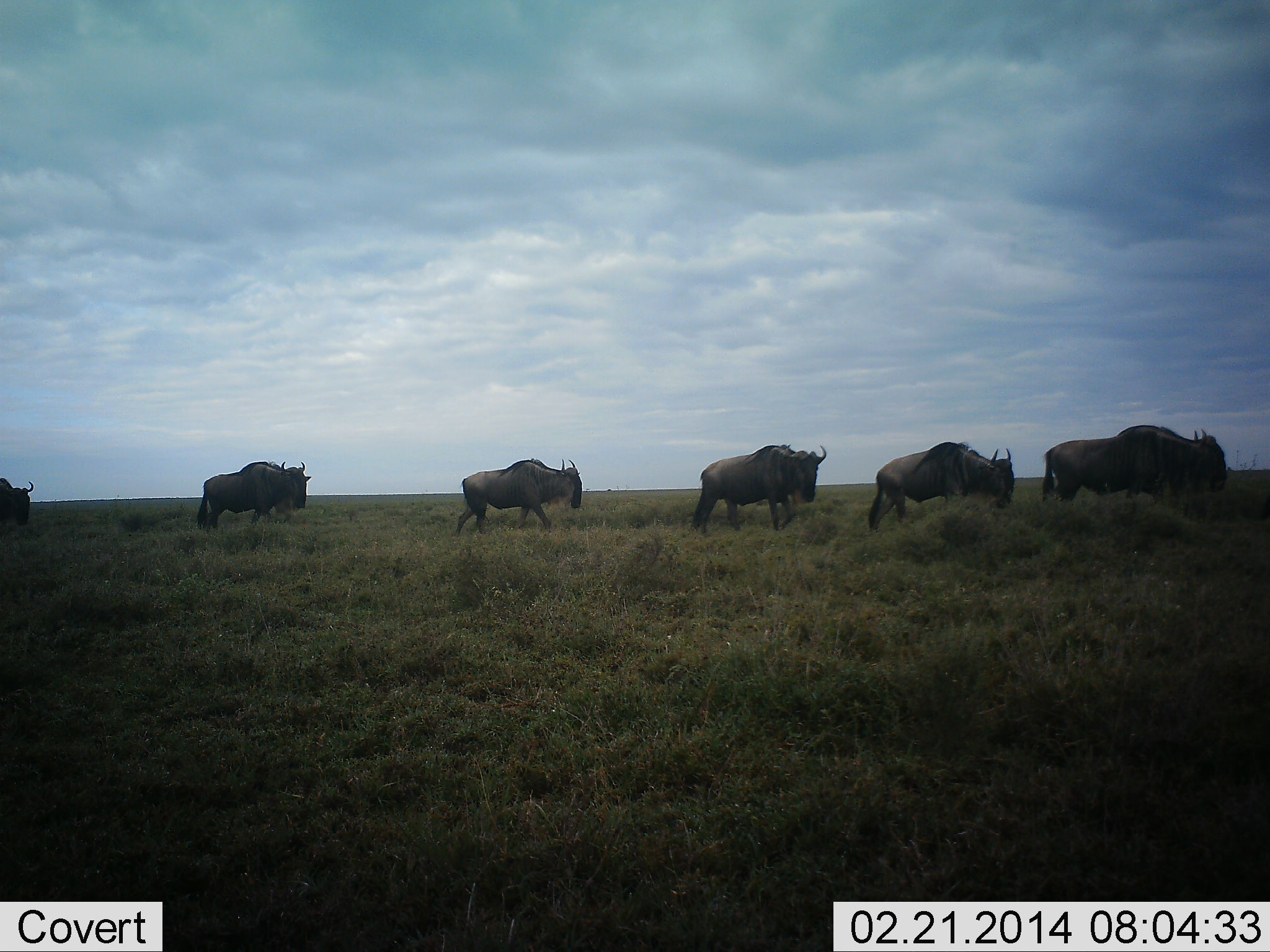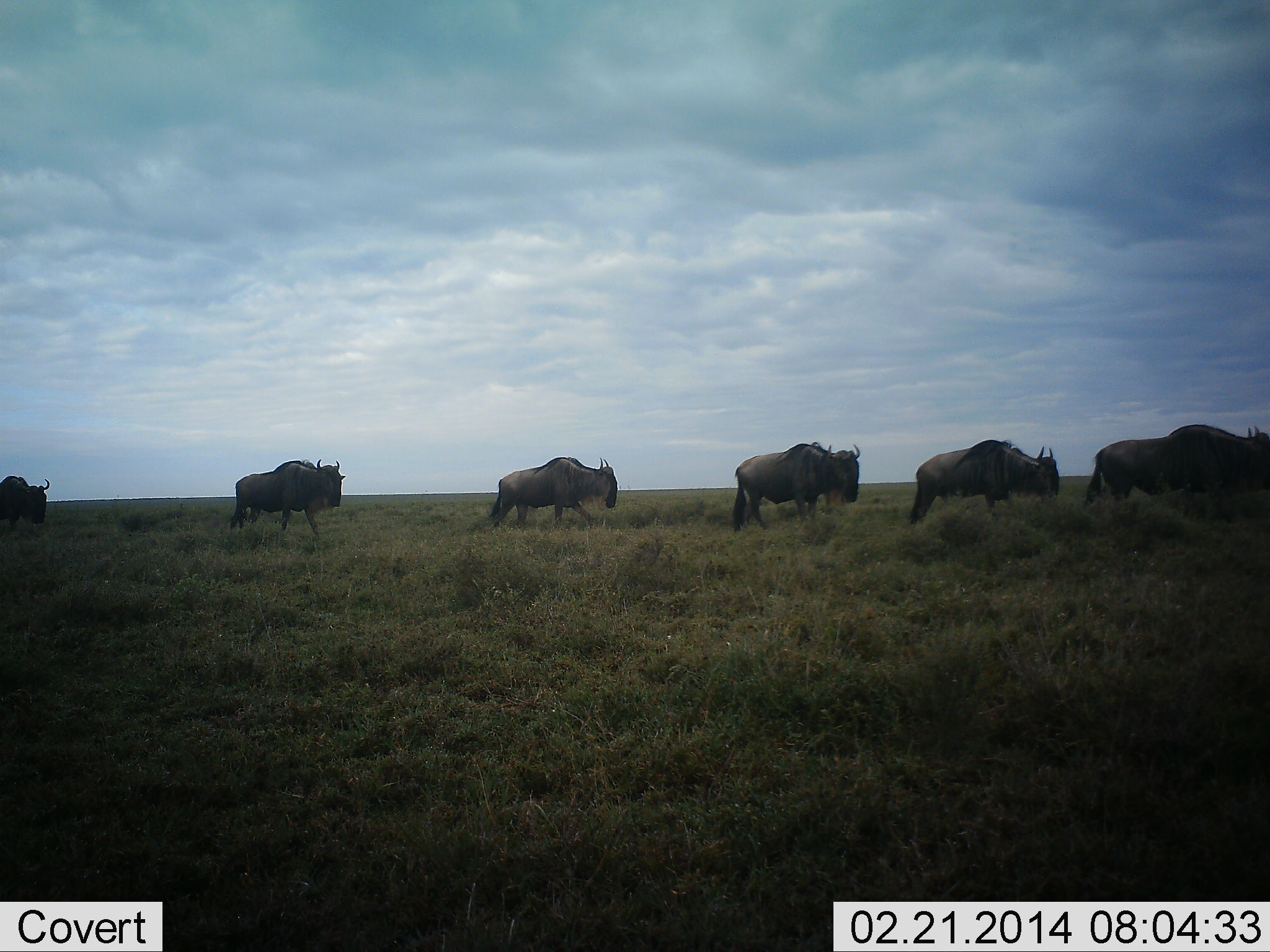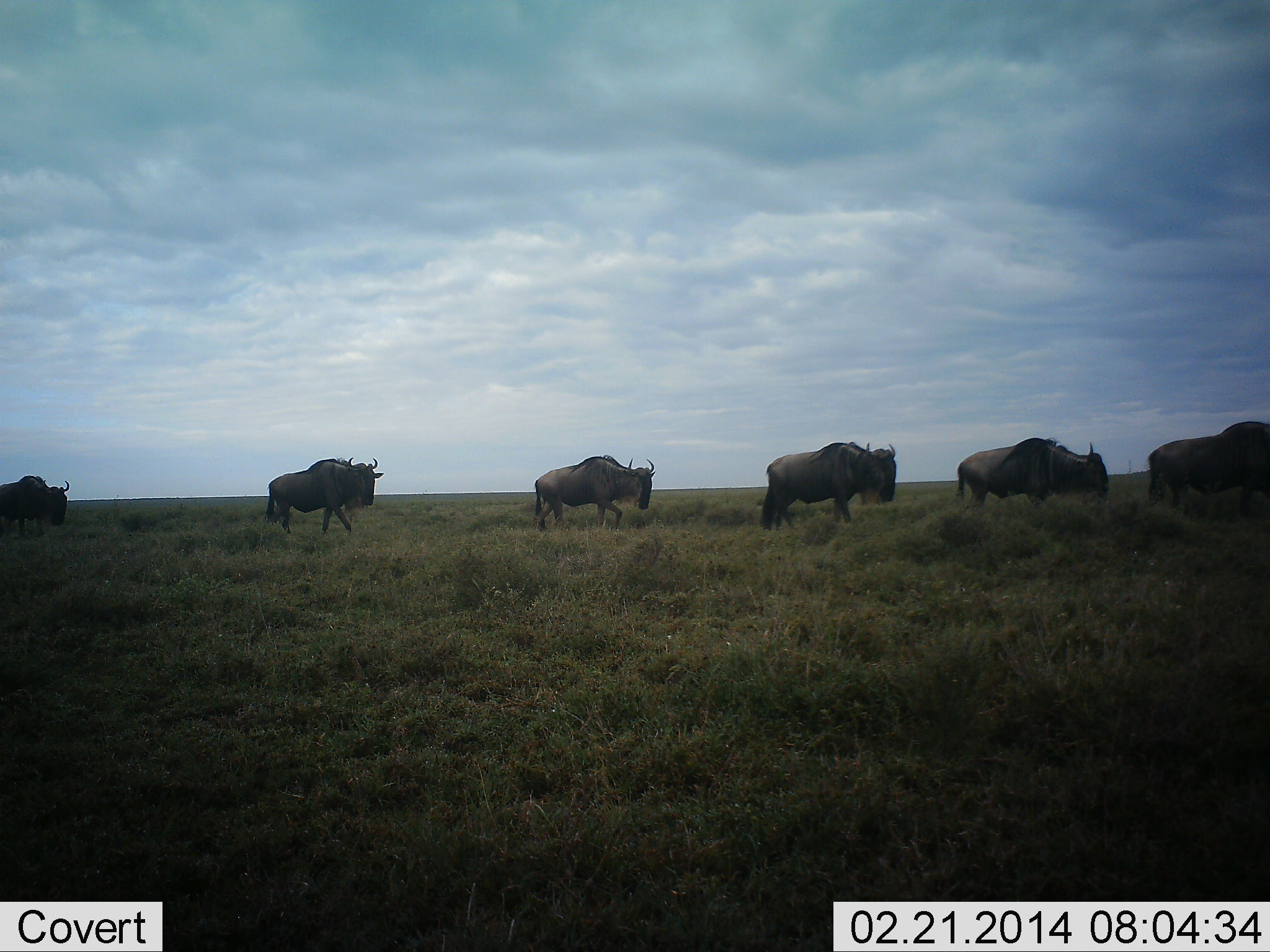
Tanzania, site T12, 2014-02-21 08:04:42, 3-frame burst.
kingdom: Animalia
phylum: Chordata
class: Mammalia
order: Artiodactyla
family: Bovidae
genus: Connochaetes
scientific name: Connochaetes taurinus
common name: blue wildebeest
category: wildebeest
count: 6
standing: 2%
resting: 0%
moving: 100%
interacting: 2%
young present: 0%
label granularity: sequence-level